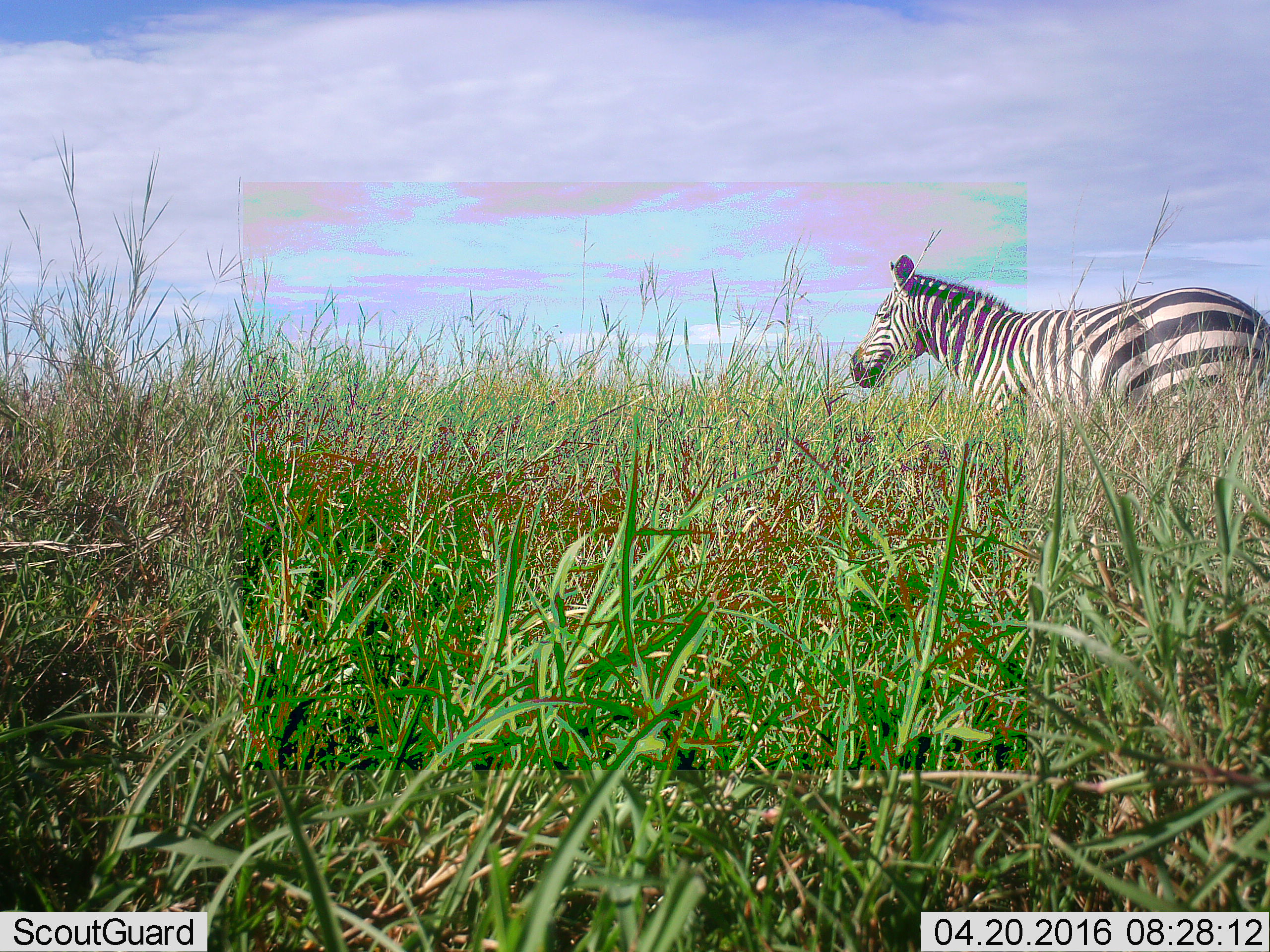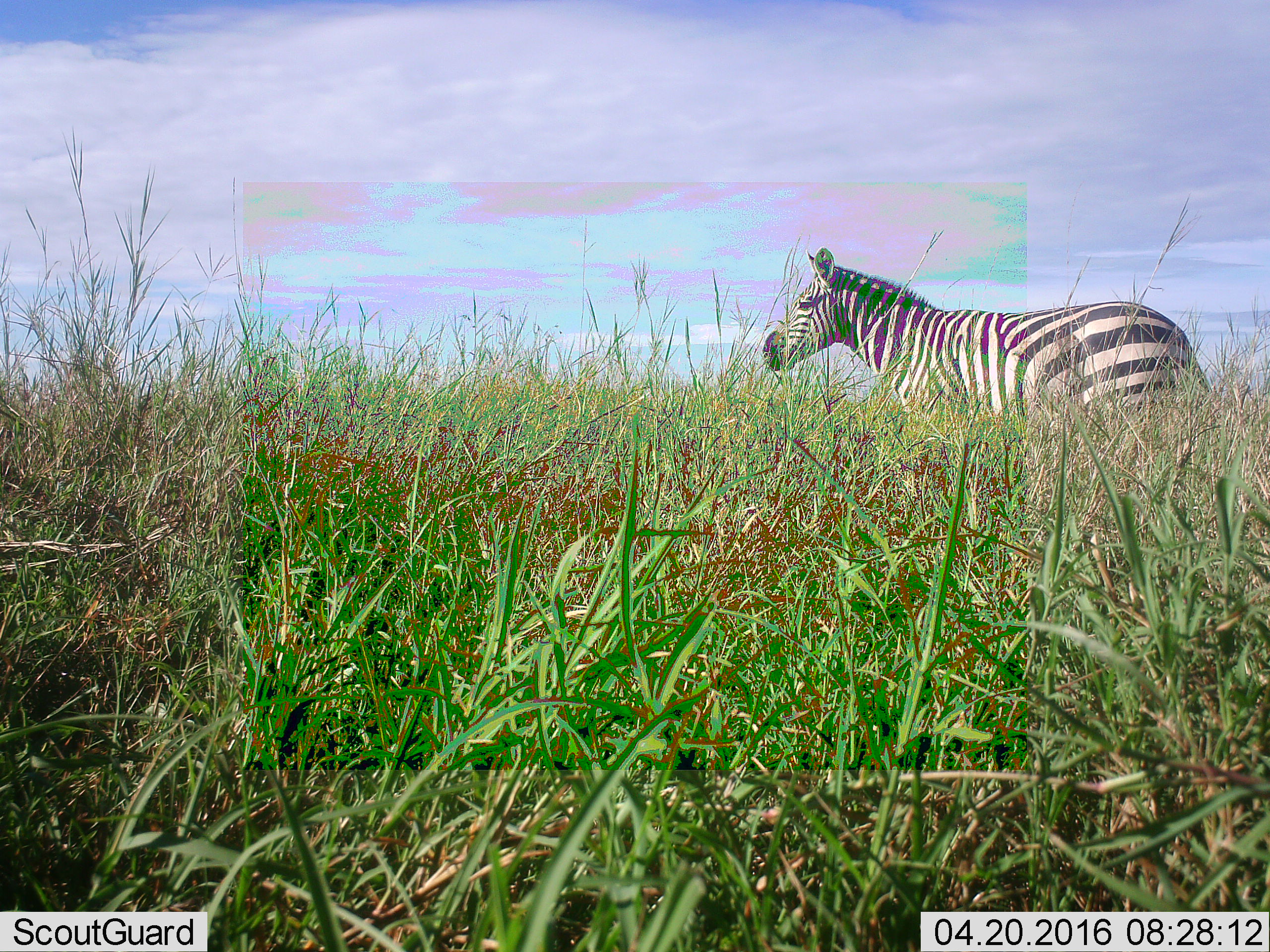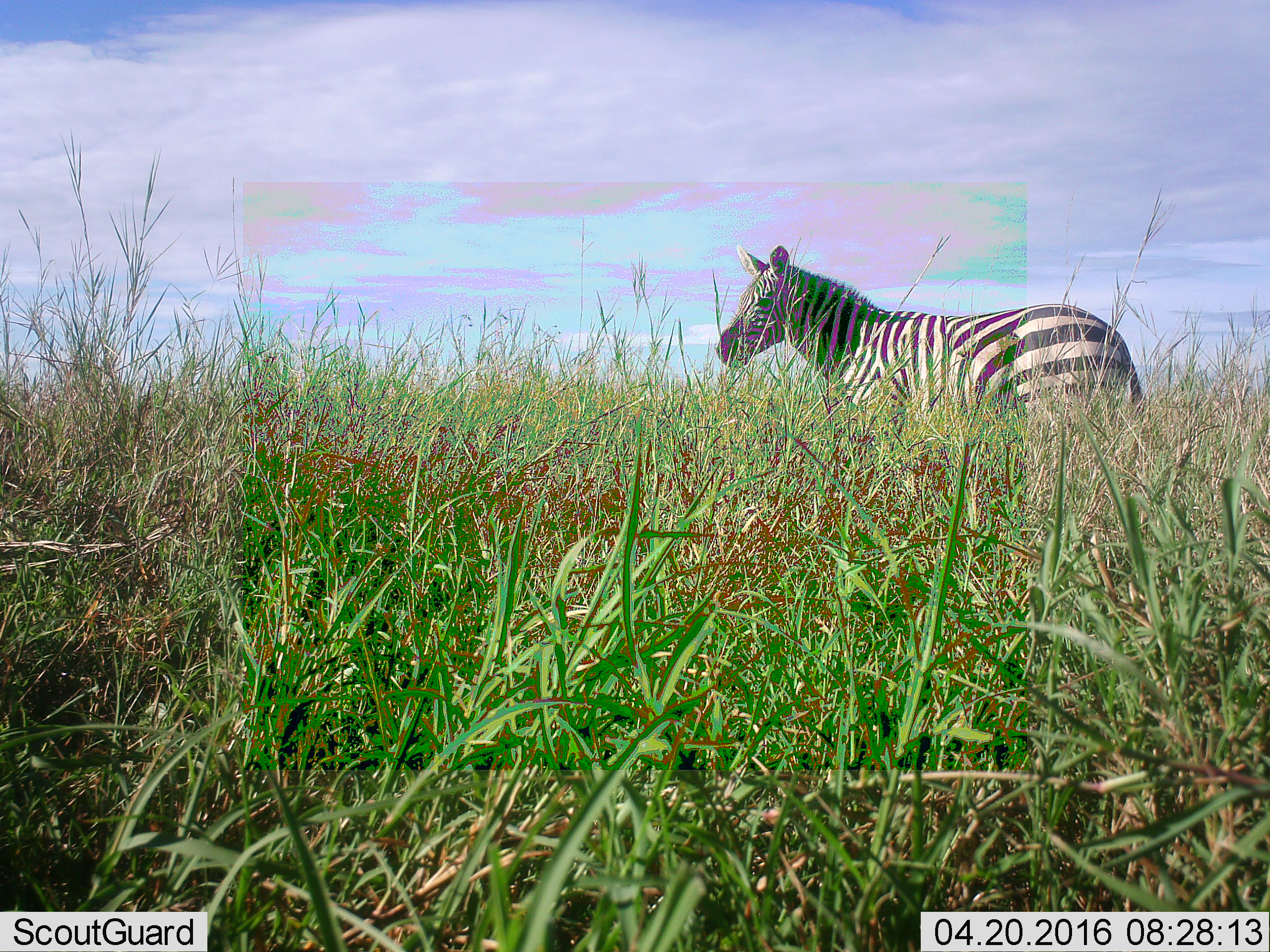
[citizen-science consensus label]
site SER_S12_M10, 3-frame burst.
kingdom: Animalia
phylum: Chordata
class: Mammalia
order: Perissodactyla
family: Equidae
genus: Equus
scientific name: Equus quagga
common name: plains zebra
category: zebraplains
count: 1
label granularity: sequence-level